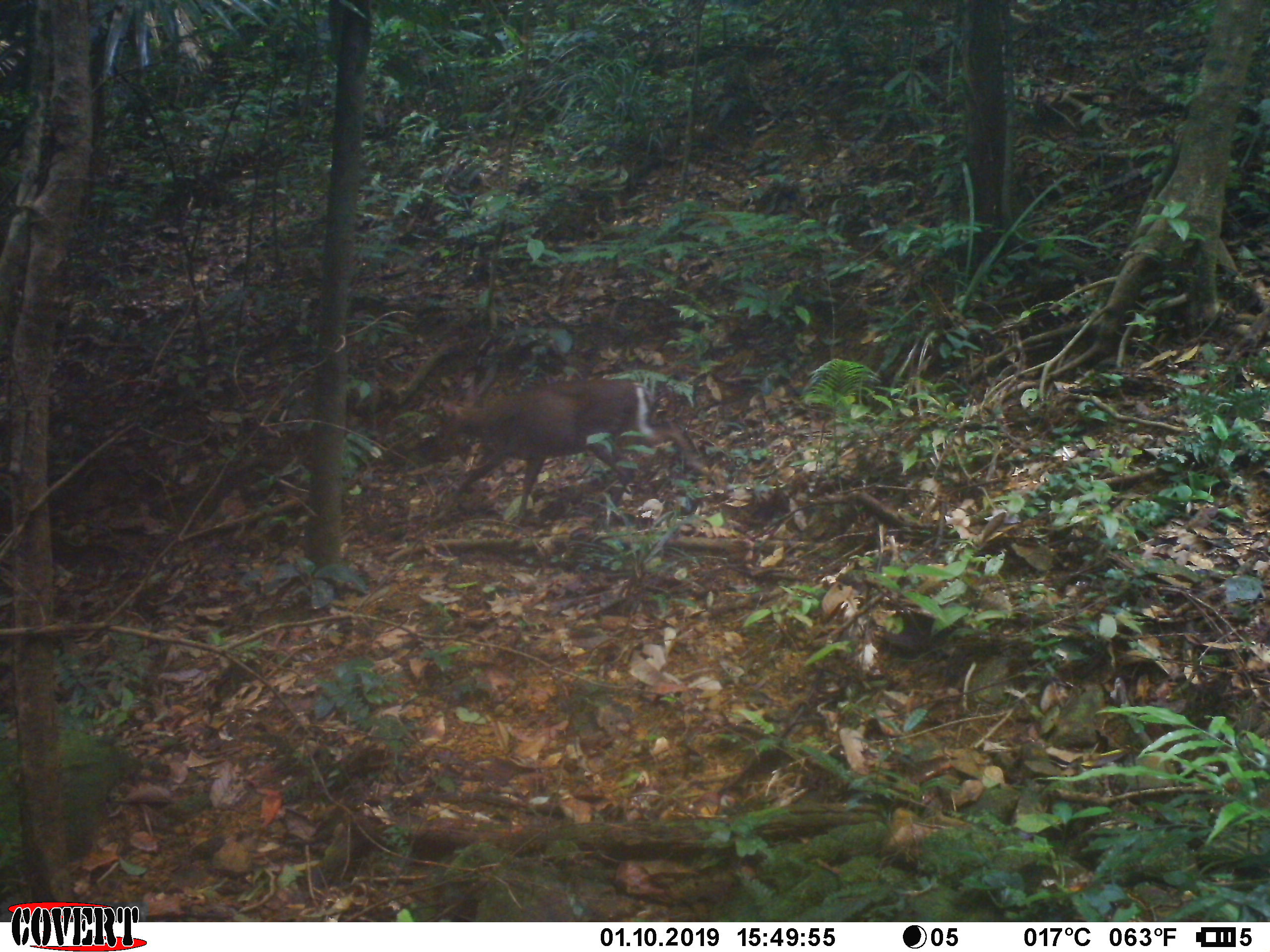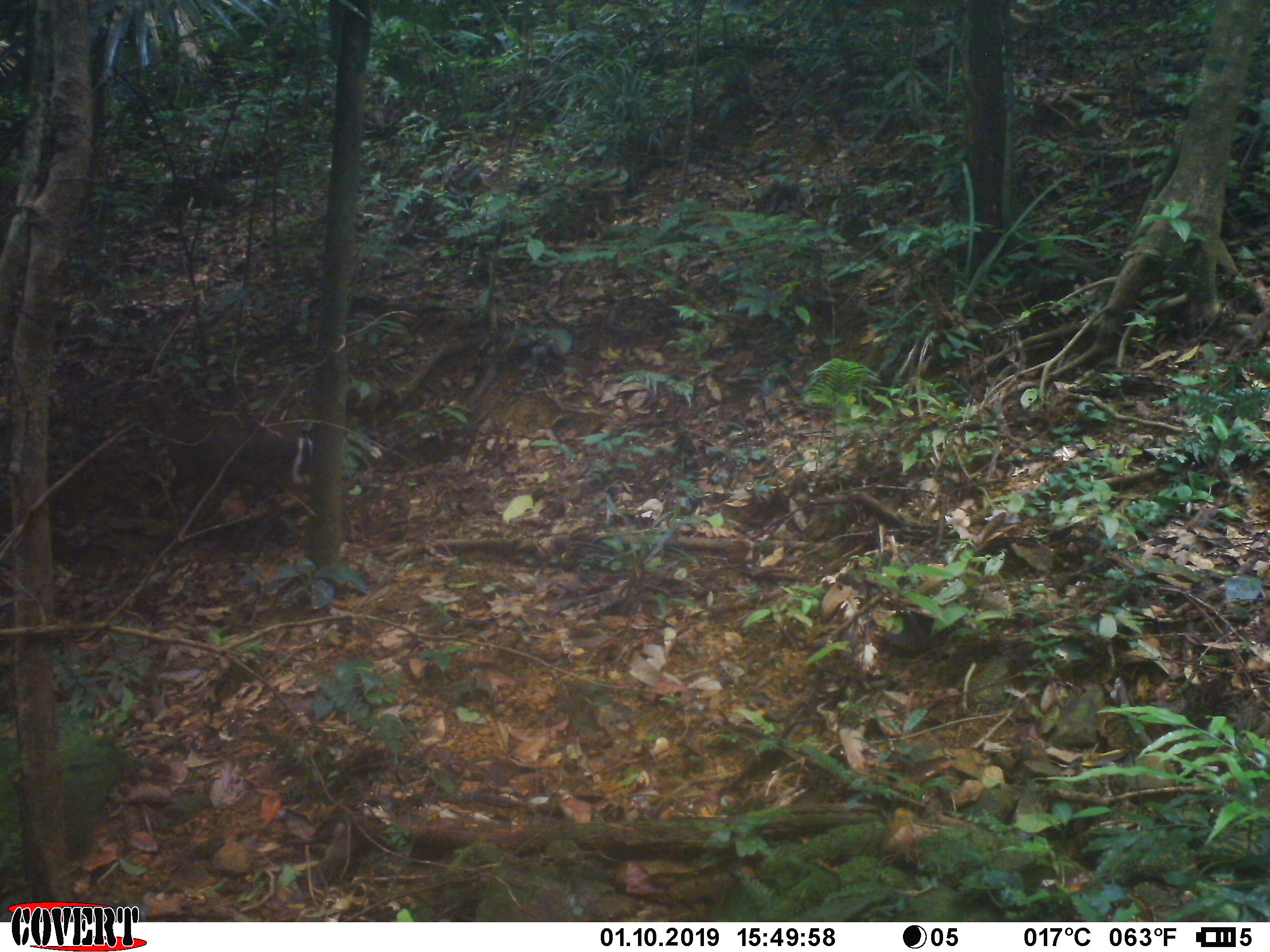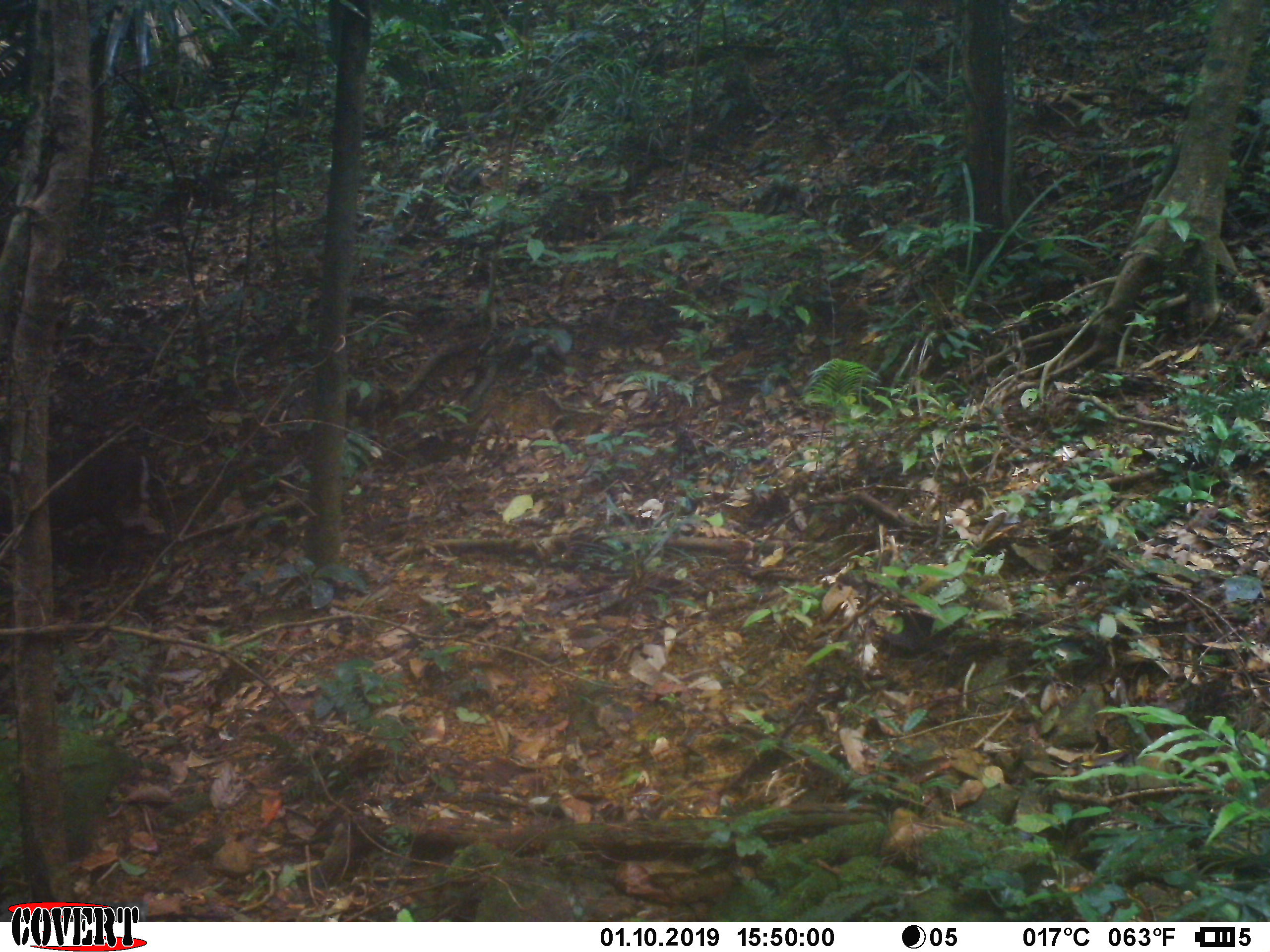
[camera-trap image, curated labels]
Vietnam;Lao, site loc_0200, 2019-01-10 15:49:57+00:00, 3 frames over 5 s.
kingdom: Animalia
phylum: Chordata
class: Mammalia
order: Artiodactyla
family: Cervidae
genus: Muntiacus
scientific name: Muntiacus rooseveltorum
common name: roosevelt's muntjac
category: roosevelts muntjac group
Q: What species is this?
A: Roosevelts muntjac group (roosevelt's muntjac) (Muntiacus rooseveltorum).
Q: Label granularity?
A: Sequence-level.